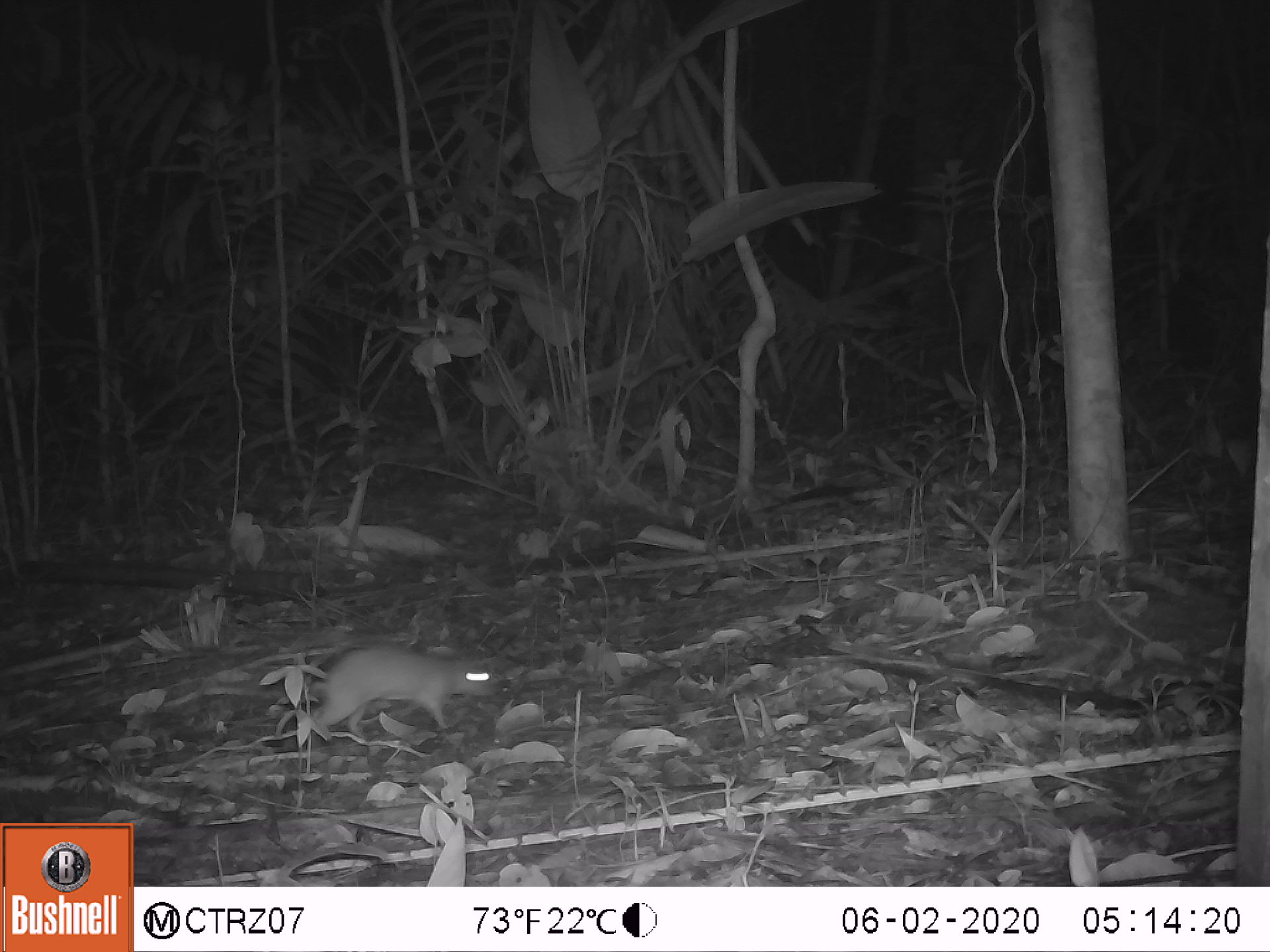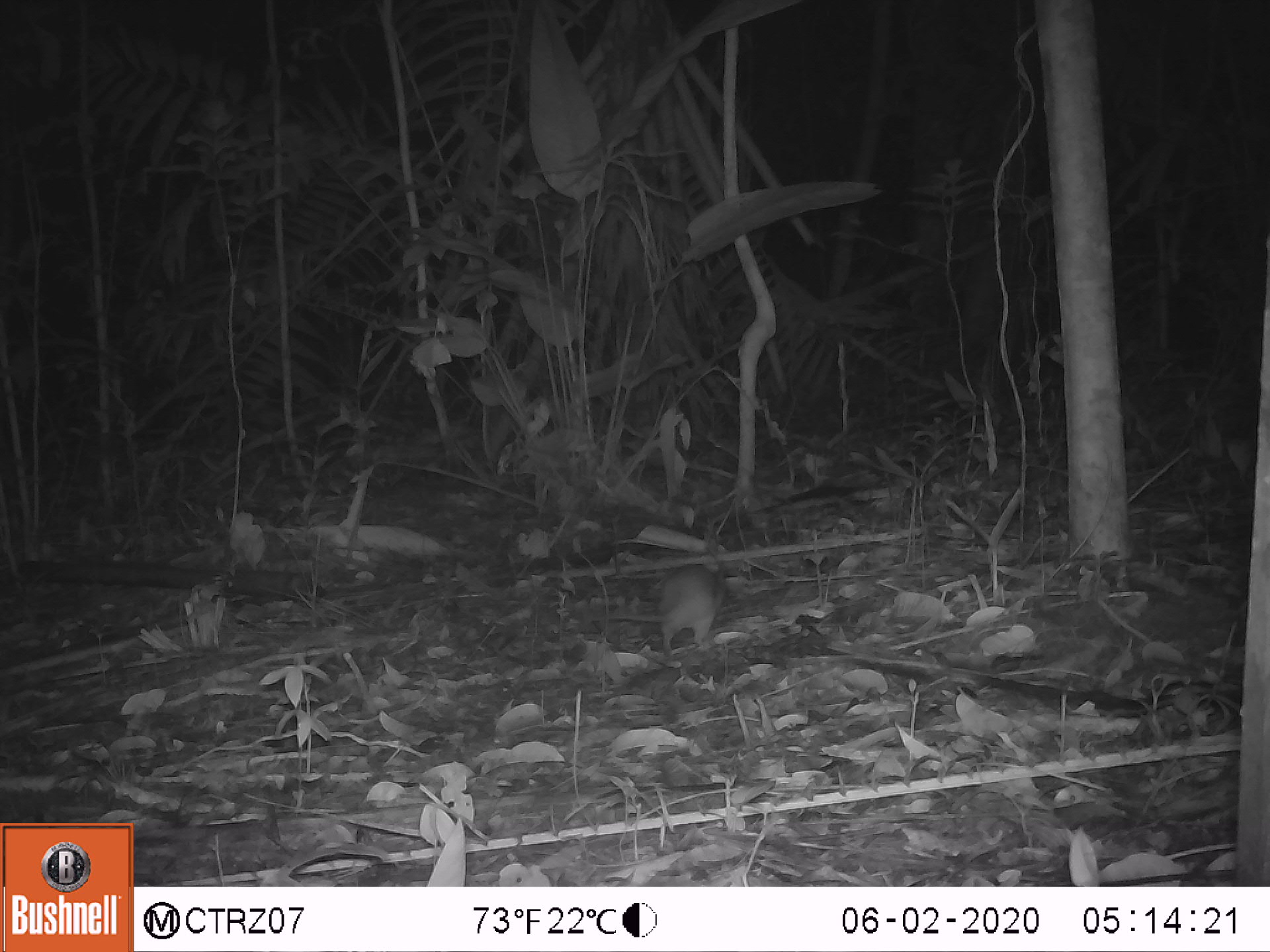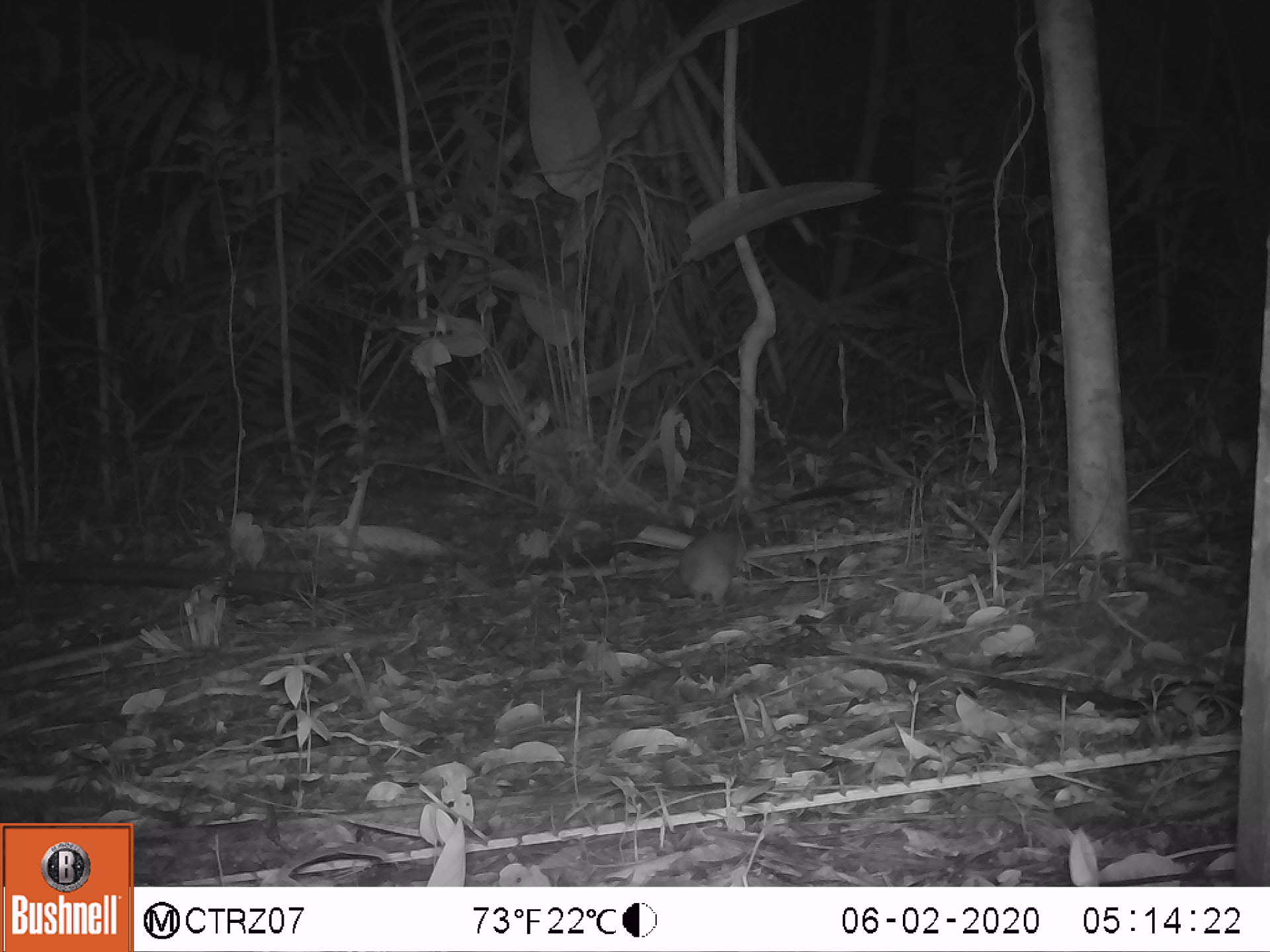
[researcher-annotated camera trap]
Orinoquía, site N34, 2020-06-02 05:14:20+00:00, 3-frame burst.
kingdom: Animalia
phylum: Chordata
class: Mammalia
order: Rodentia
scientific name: Rodentia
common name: rodent